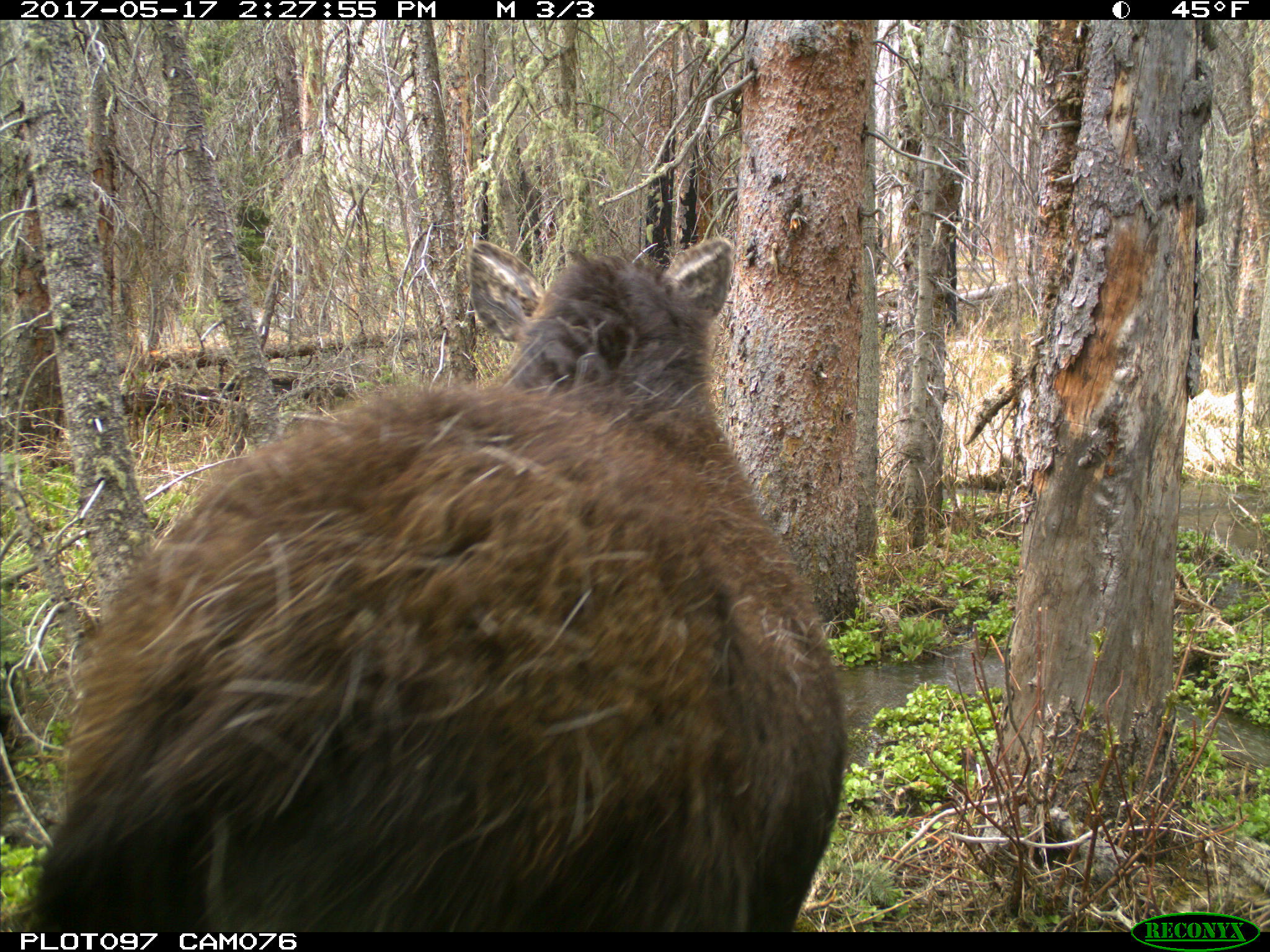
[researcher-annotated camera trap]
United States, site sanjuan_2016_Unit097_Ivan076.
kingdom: Animalia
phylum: Chordata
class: Mammalia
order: Artiodactyla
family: Cervidae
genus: Alces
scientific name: Alces alces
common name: moose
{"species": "Alces alces (moose)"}